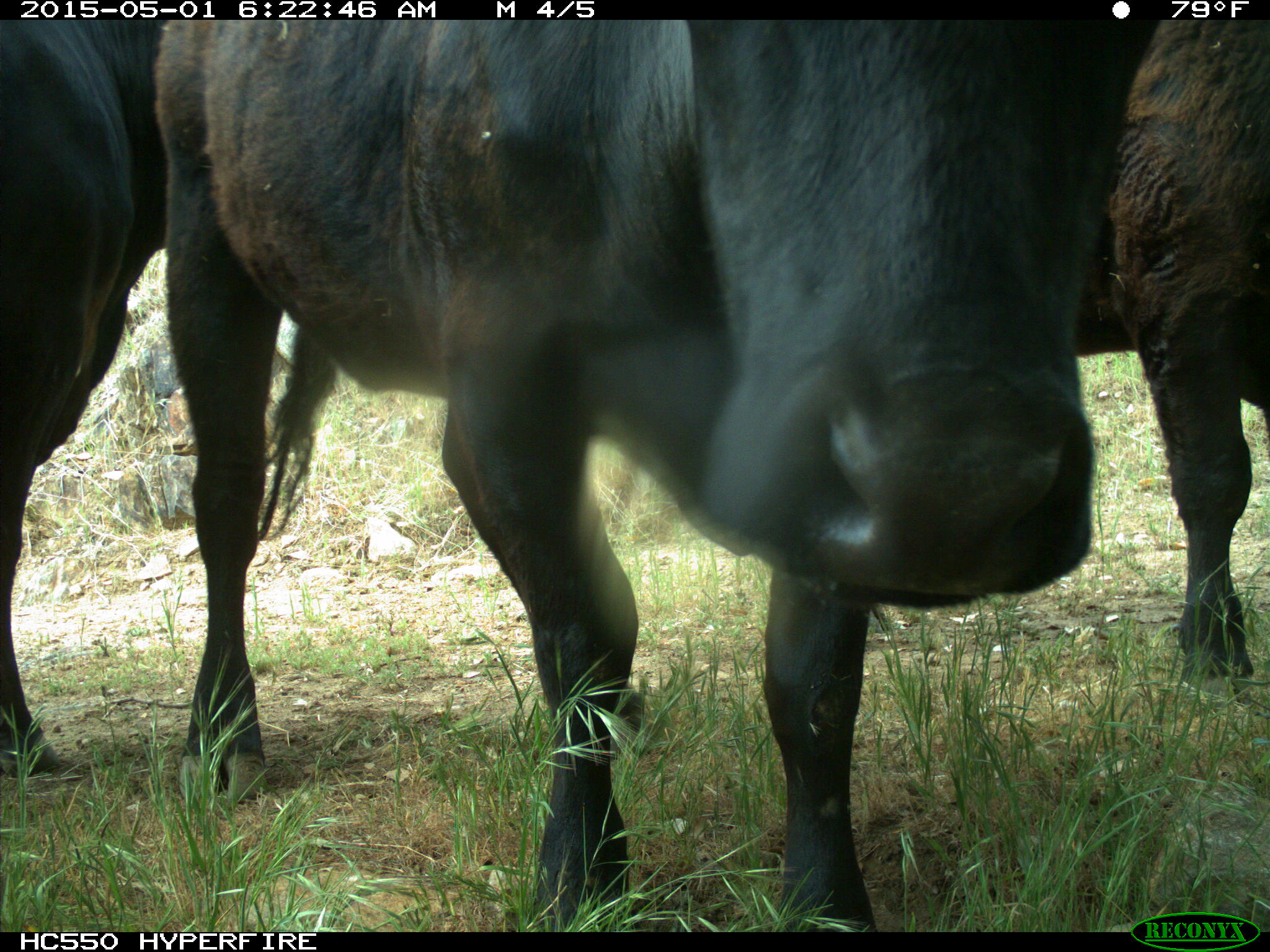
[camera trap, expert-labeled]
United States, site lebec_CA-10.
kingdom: Animalia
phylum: Chordata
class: Mammalia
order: Artiodactyla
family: Bovidae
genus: Bos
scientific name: Bos taurus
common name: domestic cow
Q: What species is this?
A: Bos taurus (domestic cow).